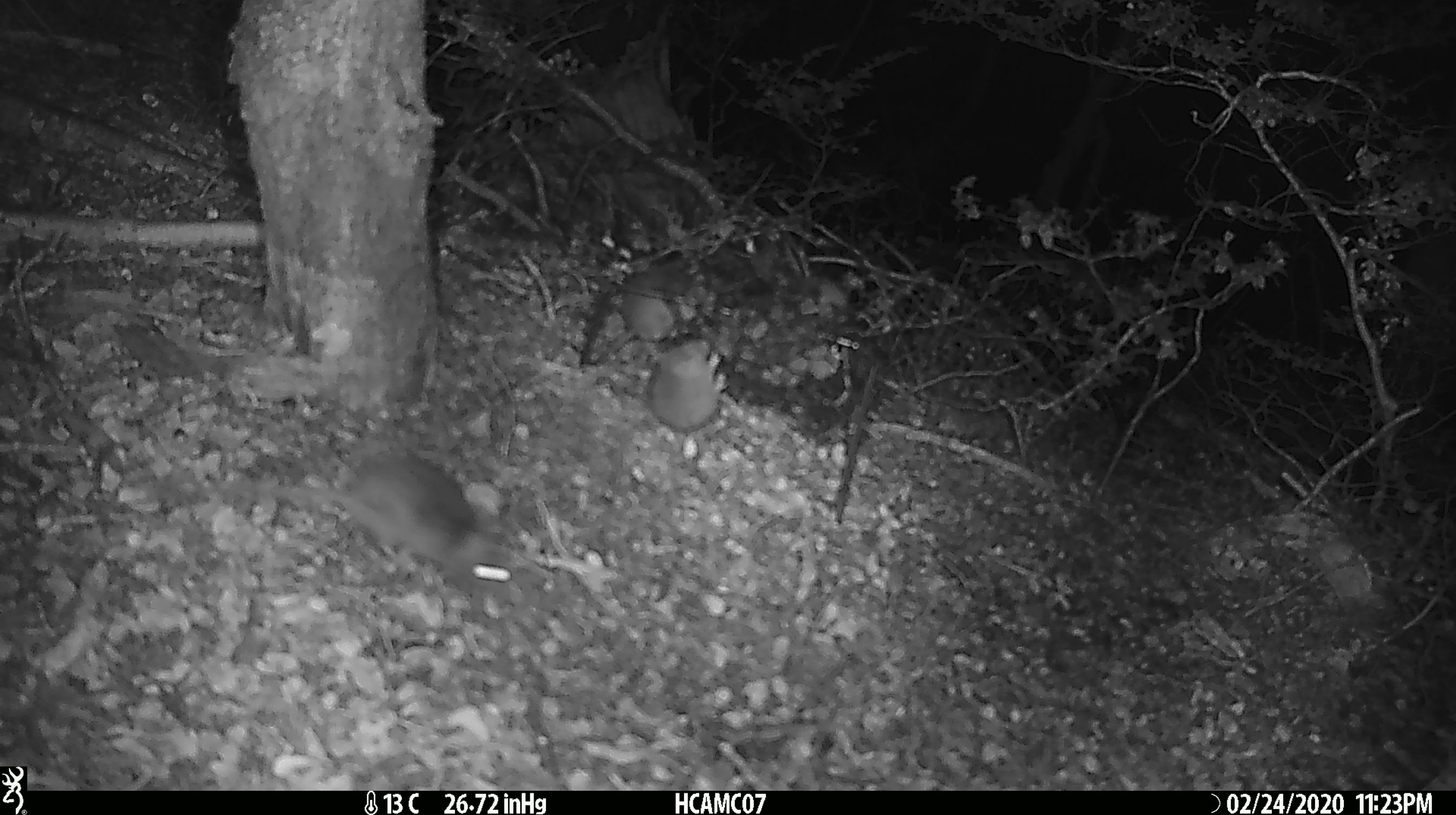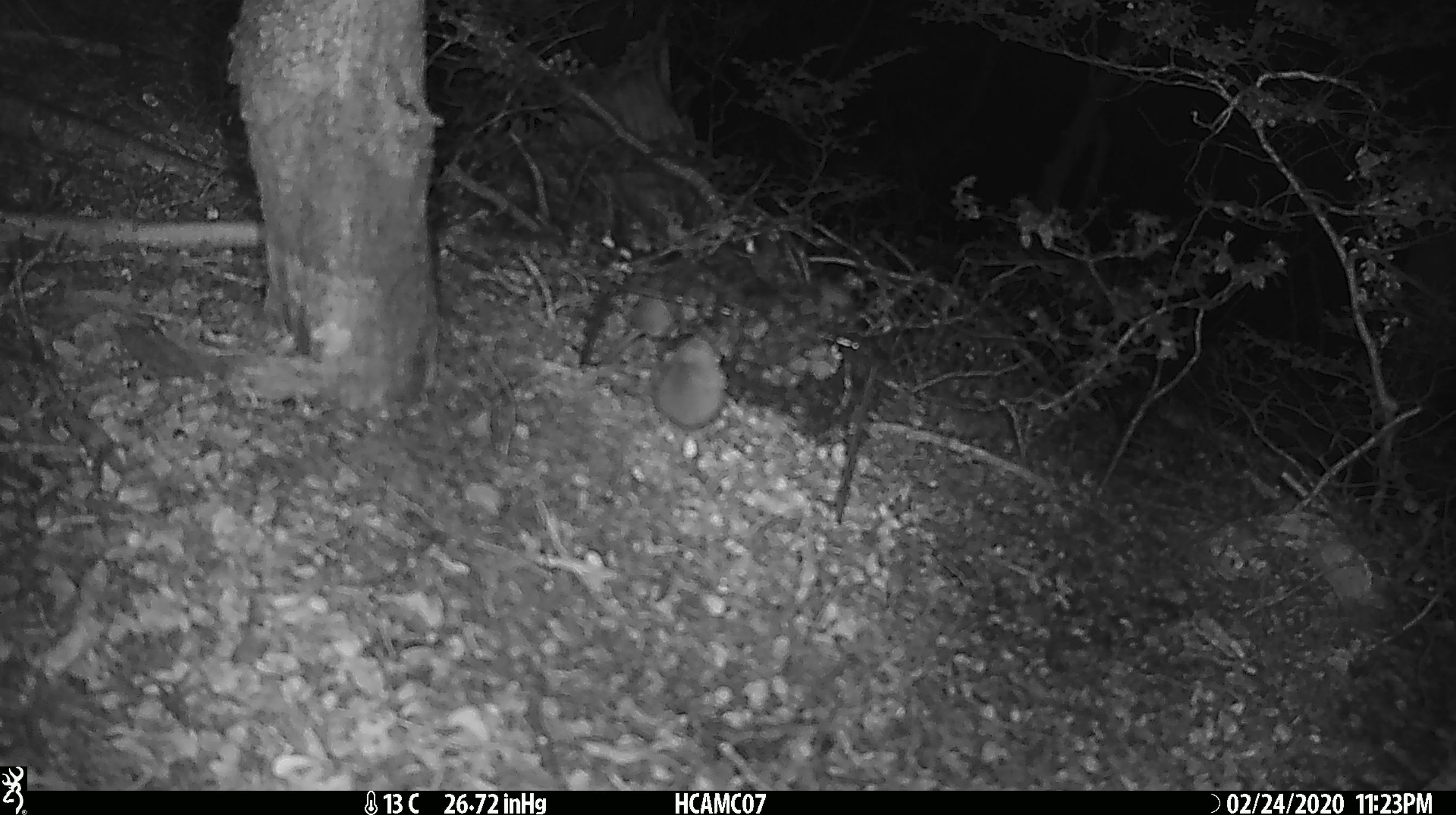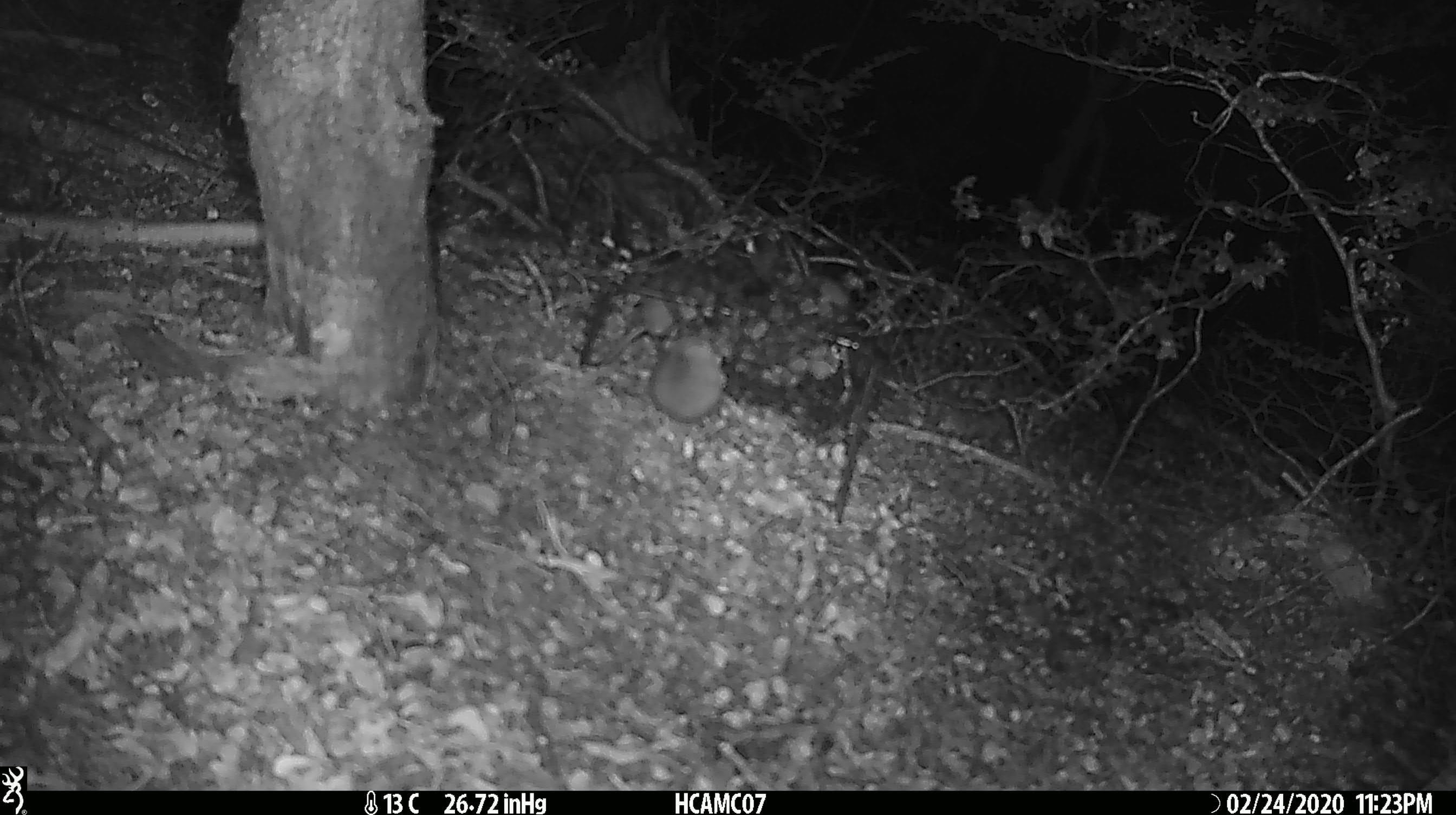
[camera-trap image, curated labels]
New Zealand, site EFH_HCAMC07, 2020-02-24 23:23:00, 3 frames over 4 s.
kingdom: Animalia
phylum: Chordata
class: Mammalia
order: Rodentia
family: Muridae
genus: Mus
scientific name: Mus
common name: mouse